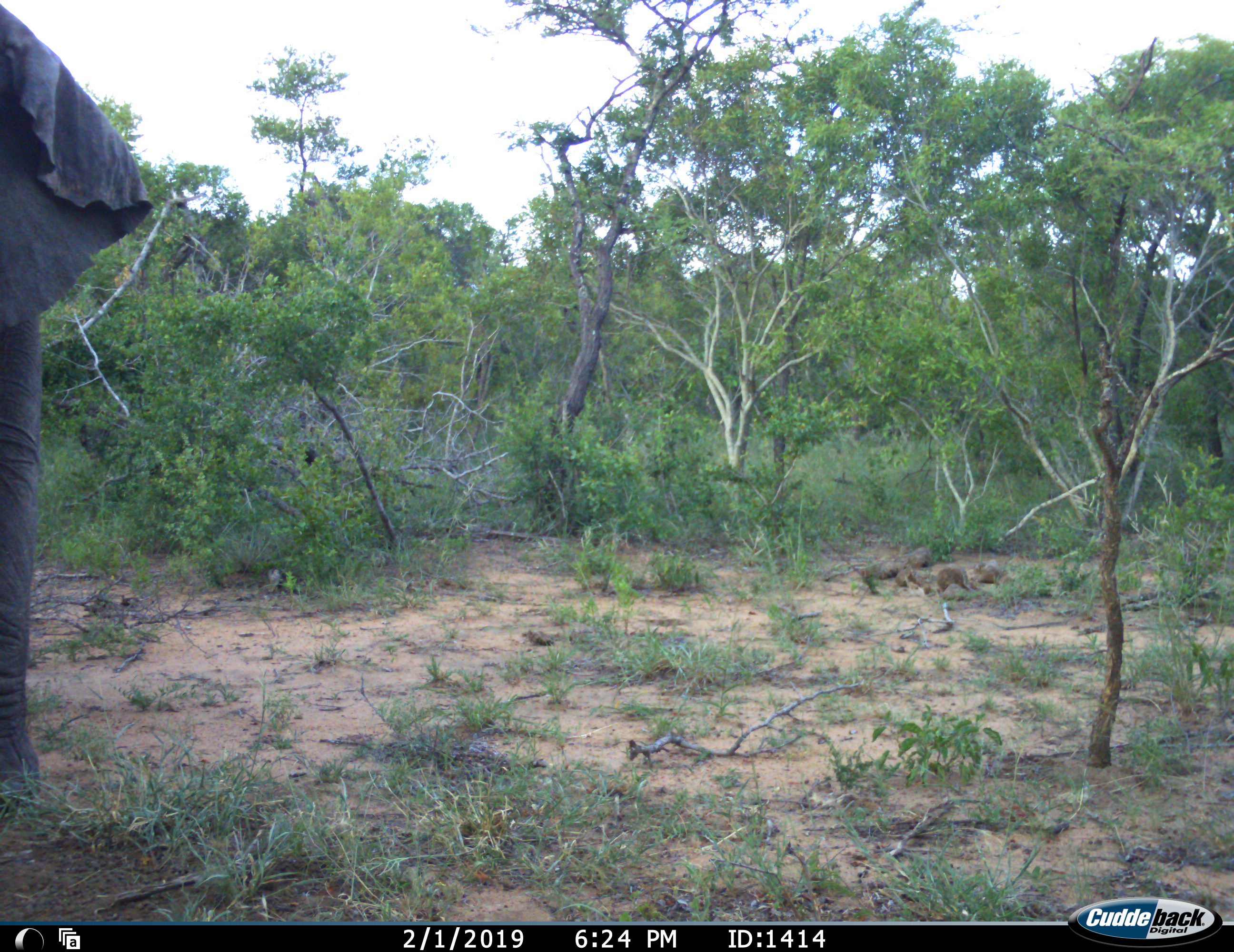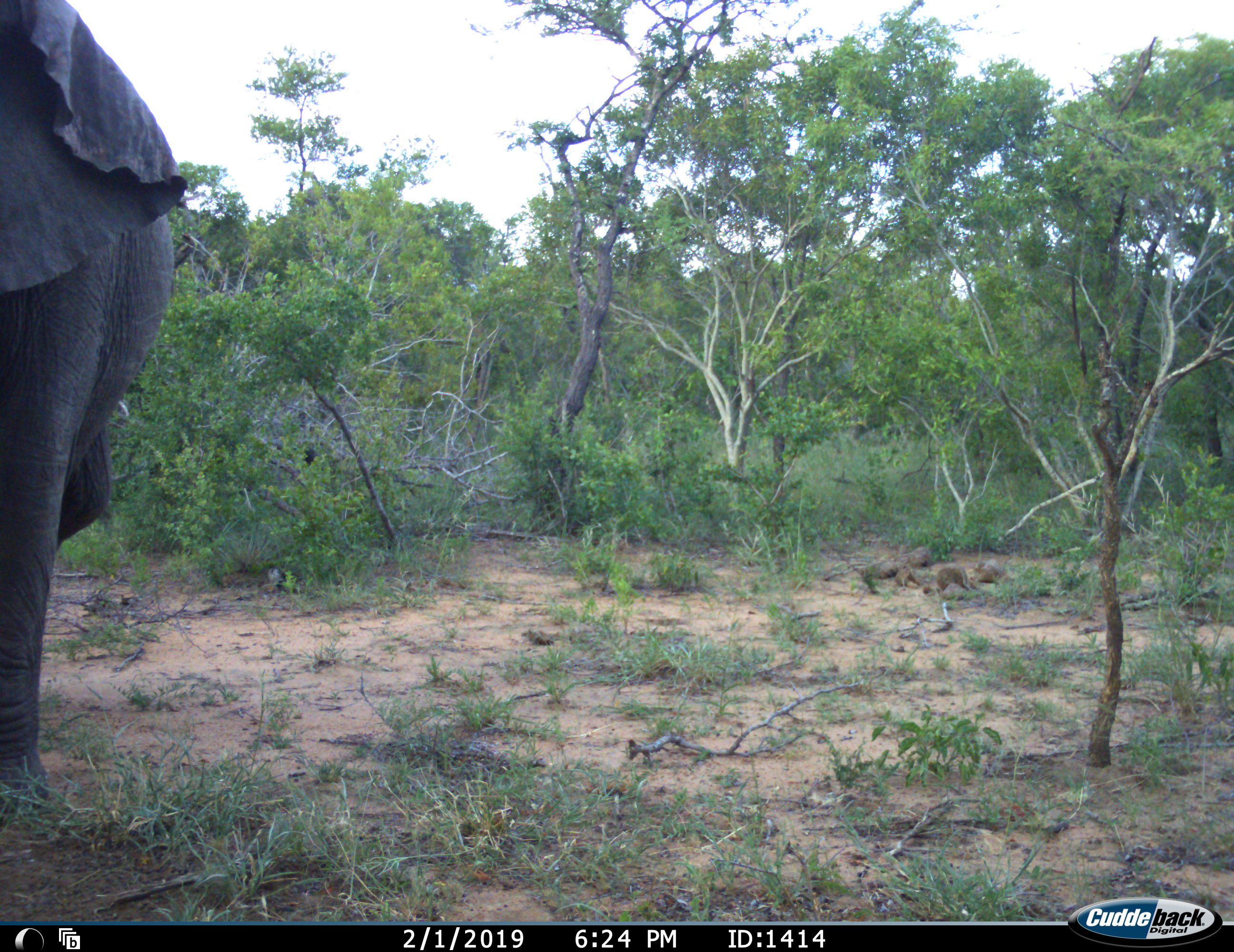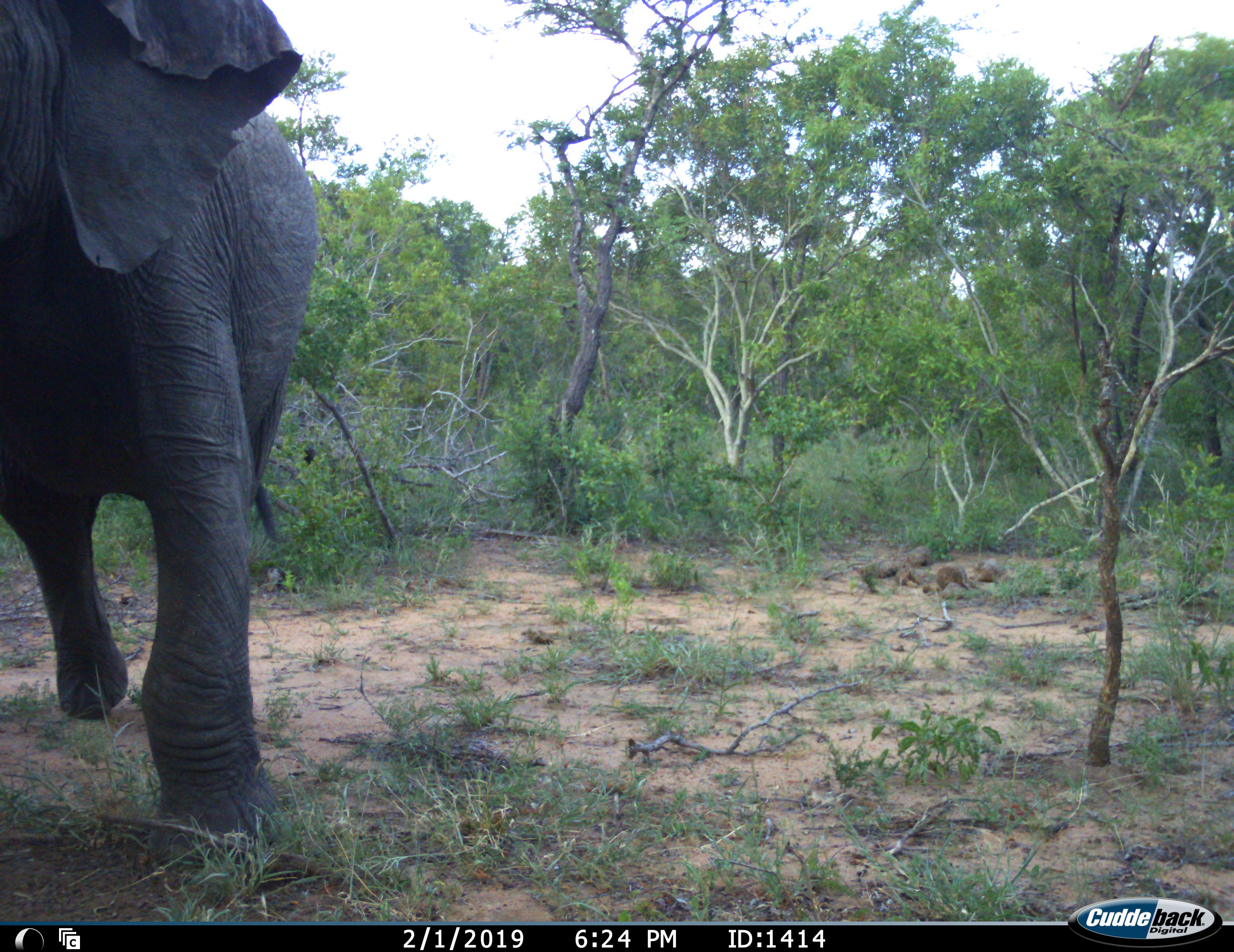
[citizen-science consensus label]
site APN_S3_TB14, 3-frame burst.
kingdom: Animalia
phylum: Chordata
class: Mammalia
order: Proboscidea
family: Elephantidae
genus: Loxodonta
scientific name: Loxodonta africana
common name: african bush elephant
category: elephant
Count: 1.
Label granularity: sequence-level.